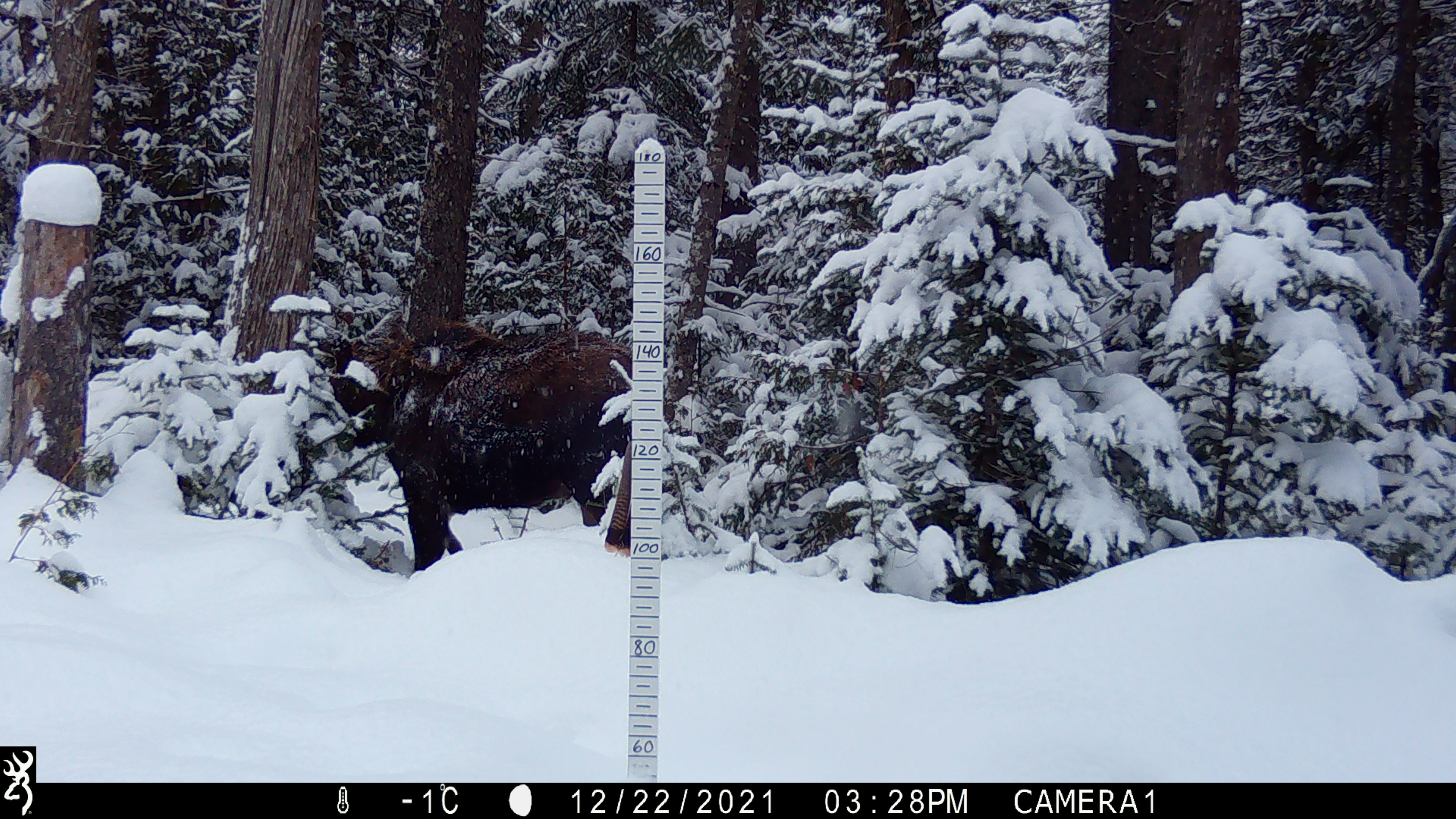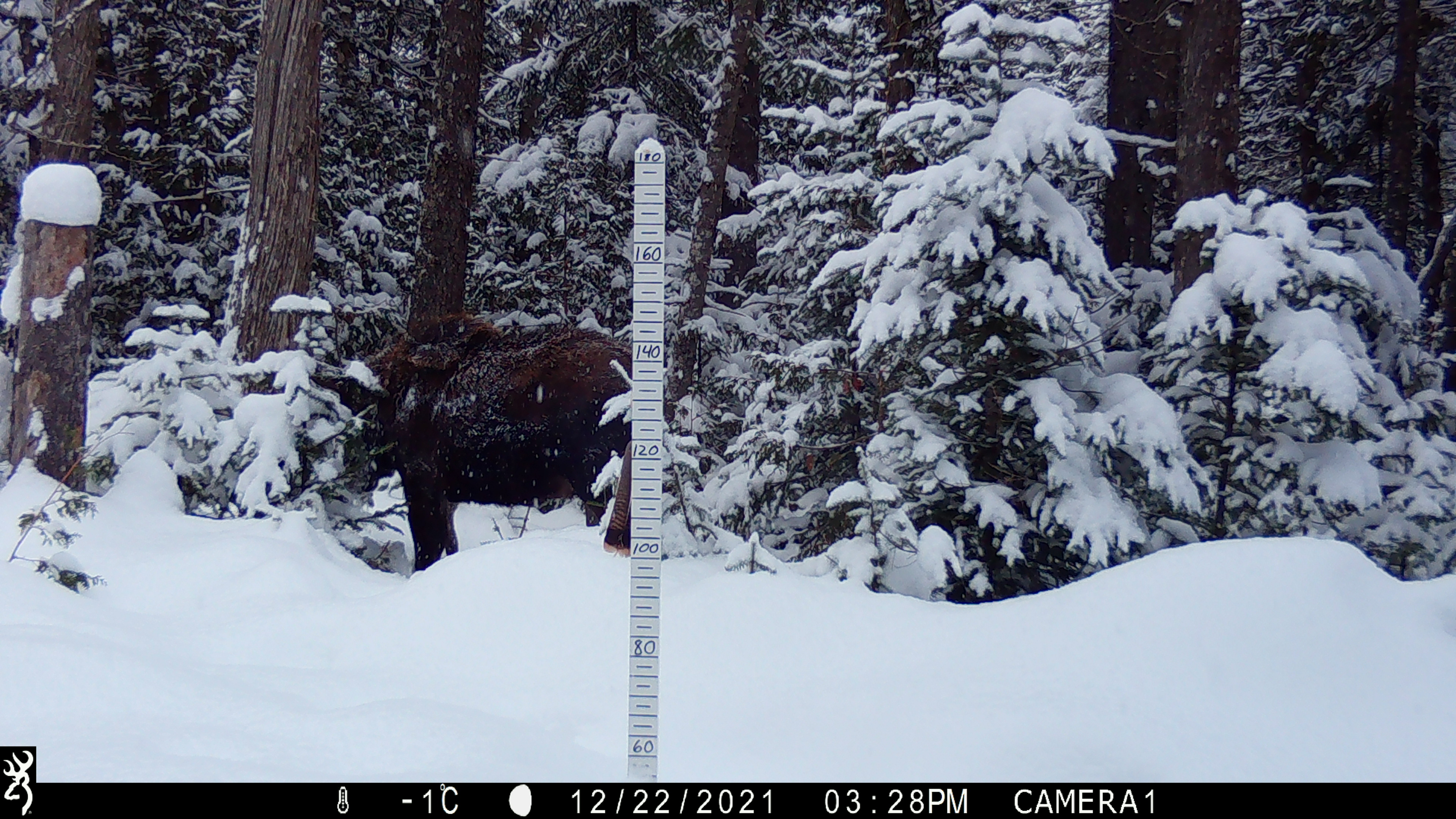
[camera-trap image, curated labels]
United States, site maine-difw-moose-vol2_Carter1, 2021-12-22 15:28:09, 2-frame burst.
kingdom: Animalia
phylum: Chordata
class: Mammalia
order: Artiodactyla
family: Cervidae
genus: Alces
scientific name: Alces alces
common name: moose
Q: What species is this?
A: Moose (Alces alces).